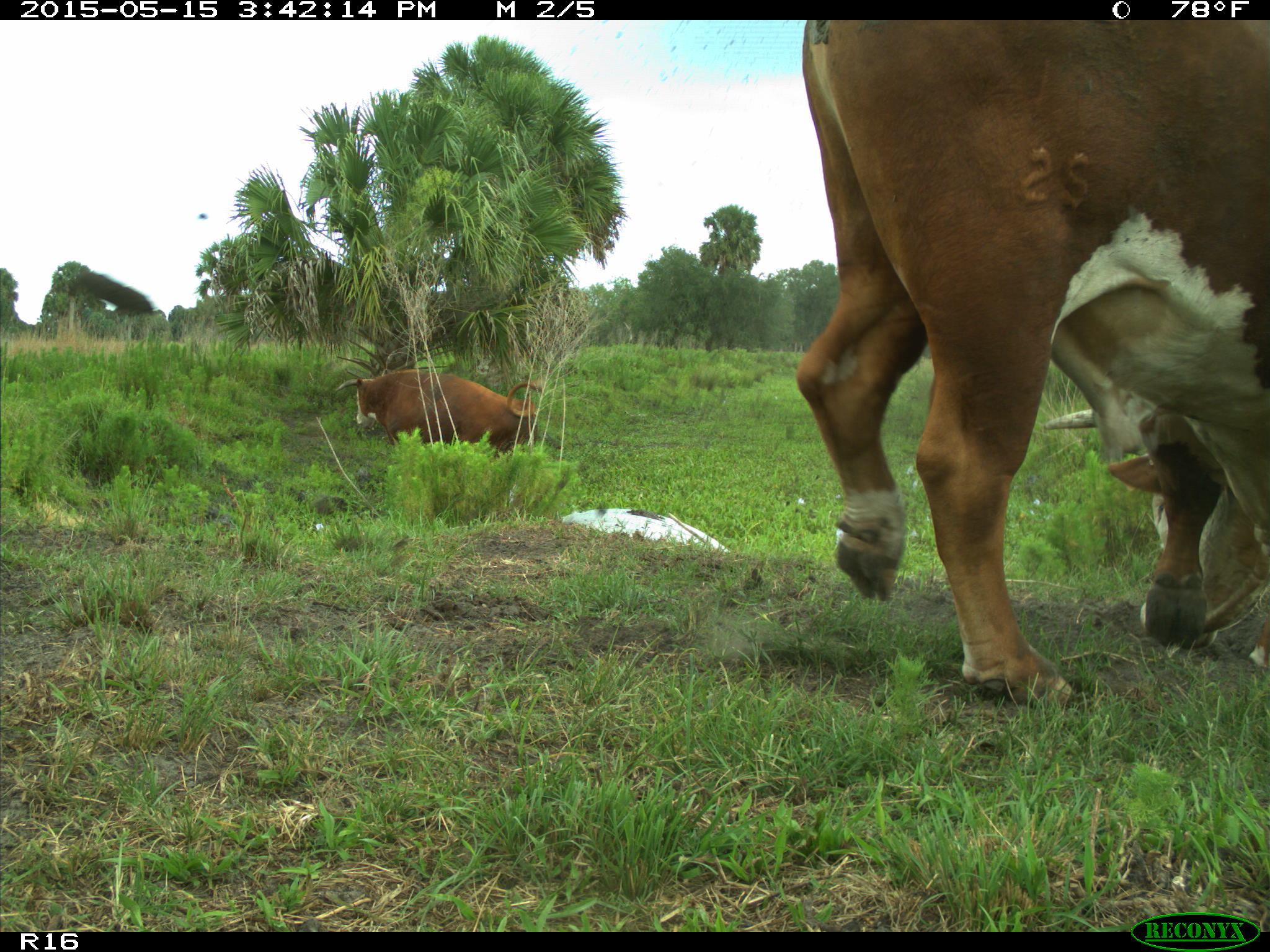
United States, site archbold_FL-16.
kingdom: Animalia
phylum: Chordata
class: Mammalia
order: Artiodactyla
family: Bovidae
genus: Bos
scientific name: Bos taurus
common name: domestic cow